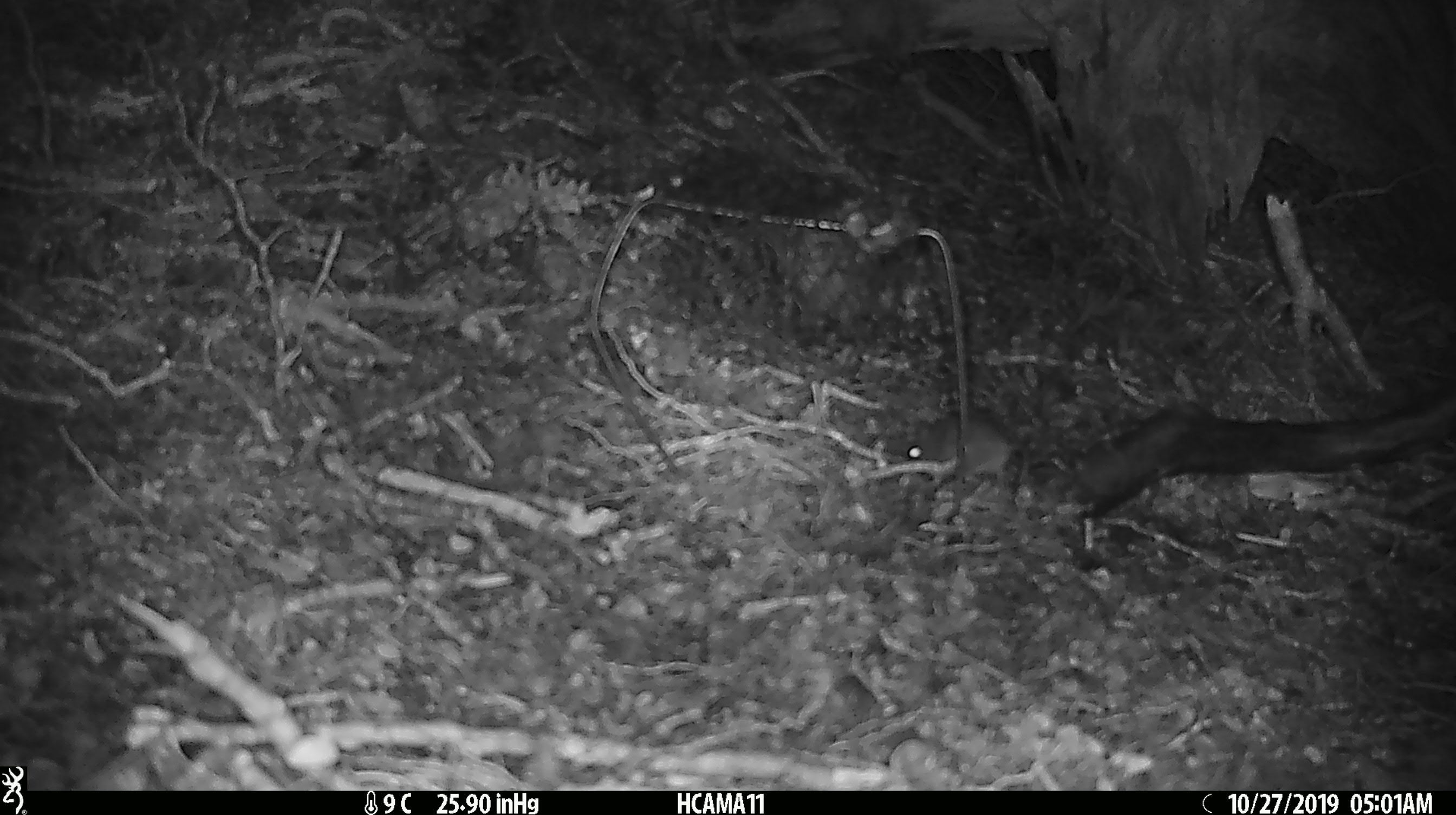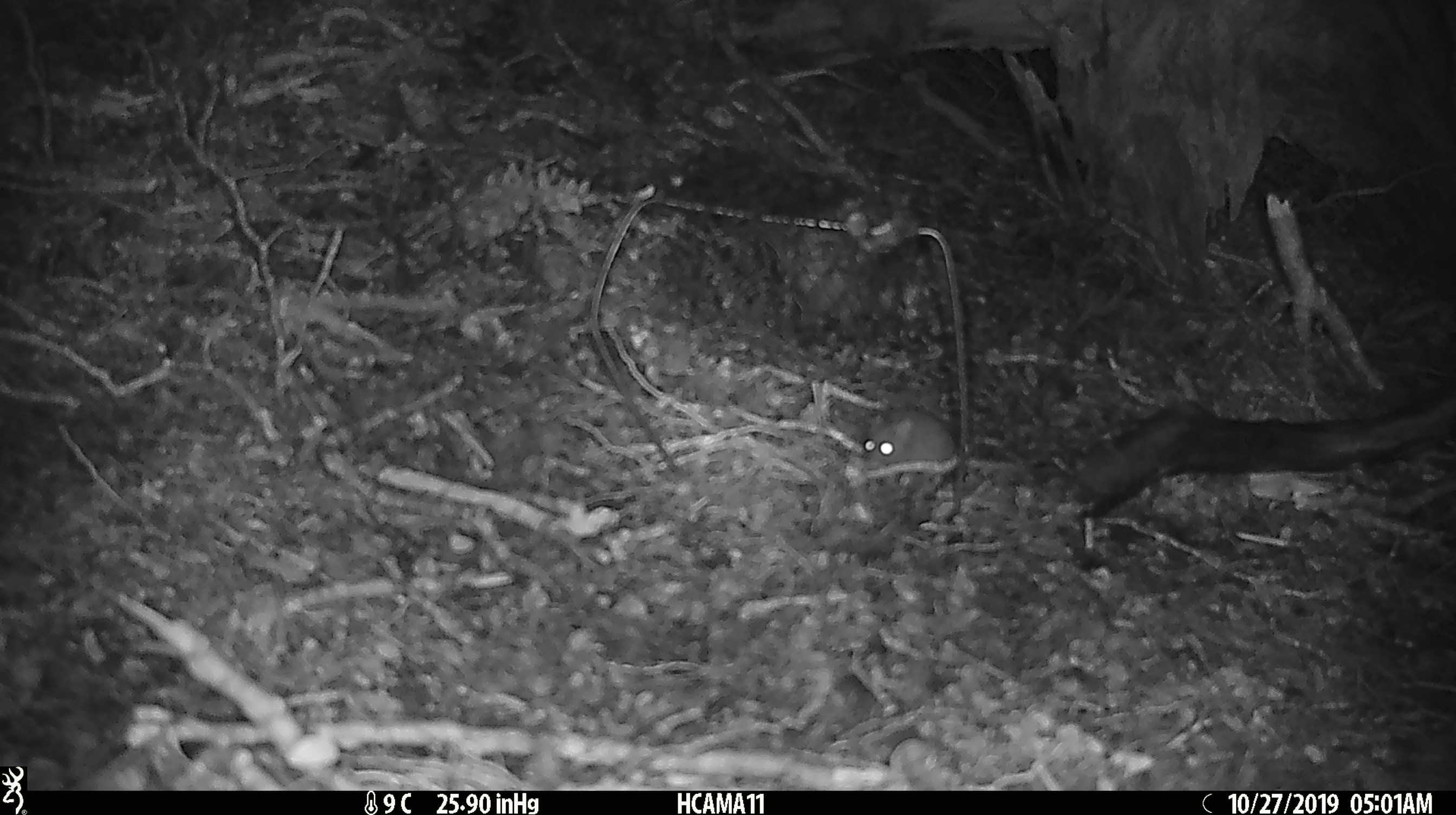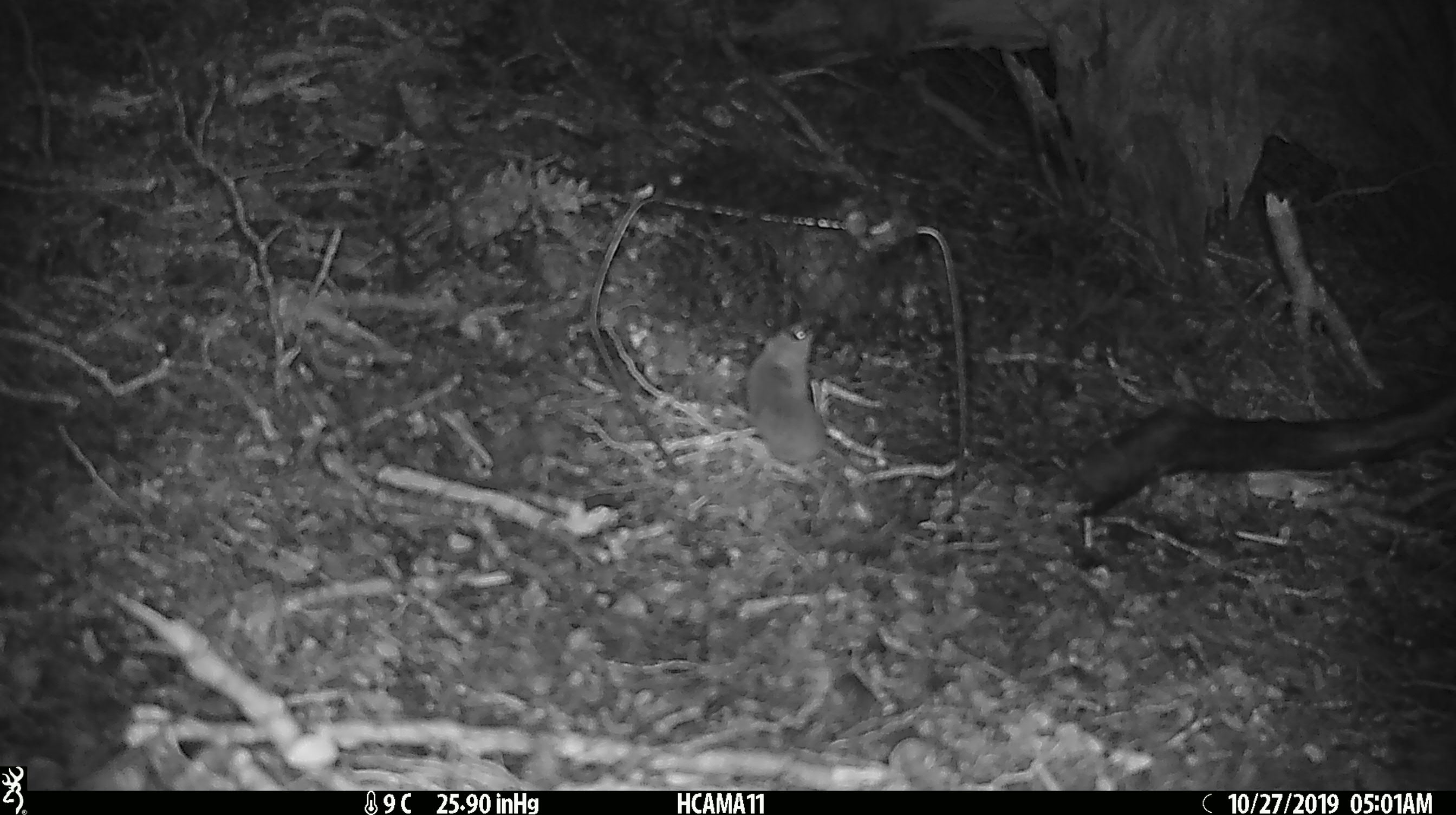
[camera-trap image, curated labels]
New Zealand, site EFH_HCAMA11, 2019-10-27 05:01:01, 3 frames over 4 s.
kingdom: Animalia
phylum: Chordata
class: Mammalia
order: Rodentia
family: Muridae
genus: Mus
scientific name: Mus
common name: mouse